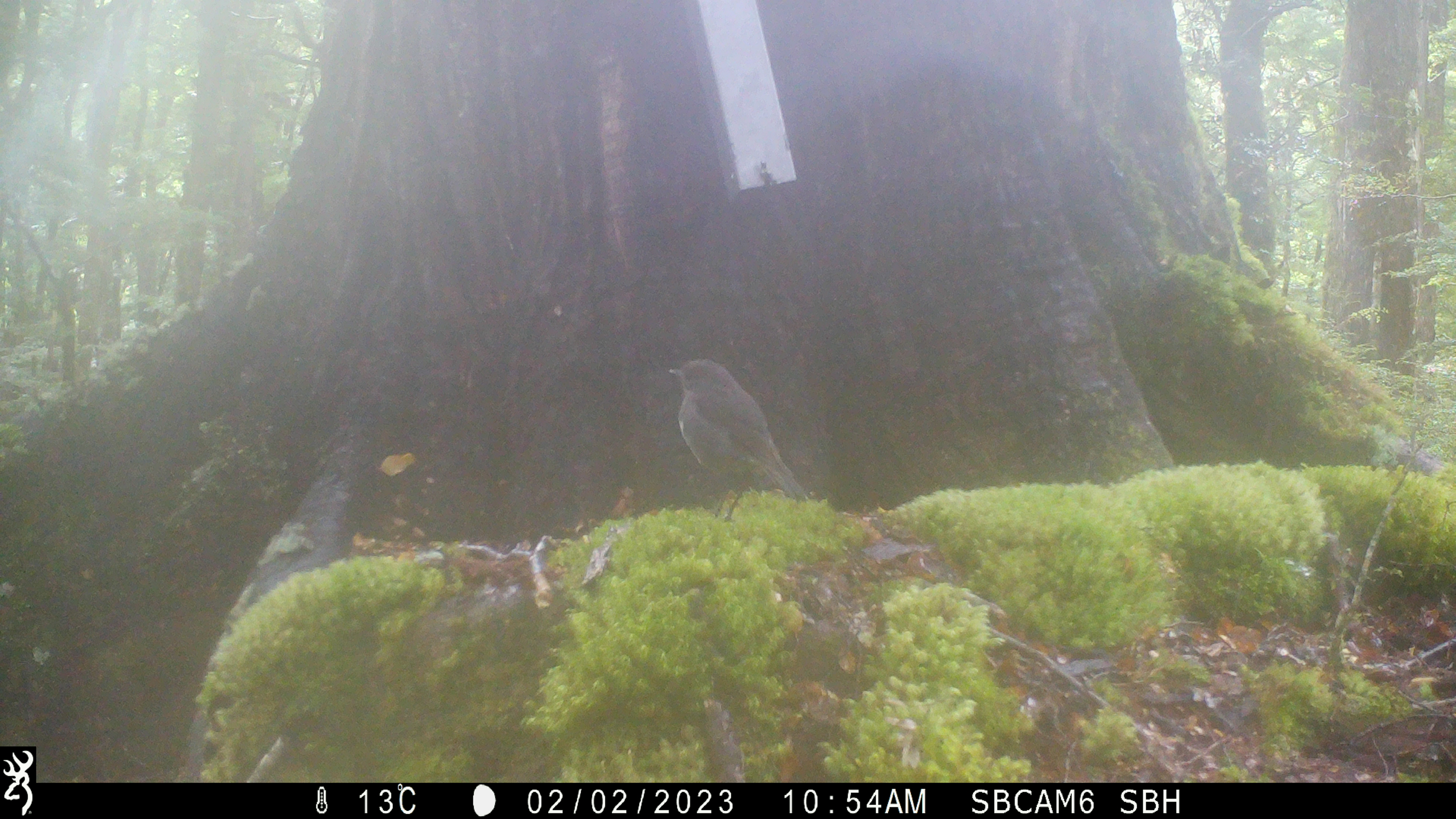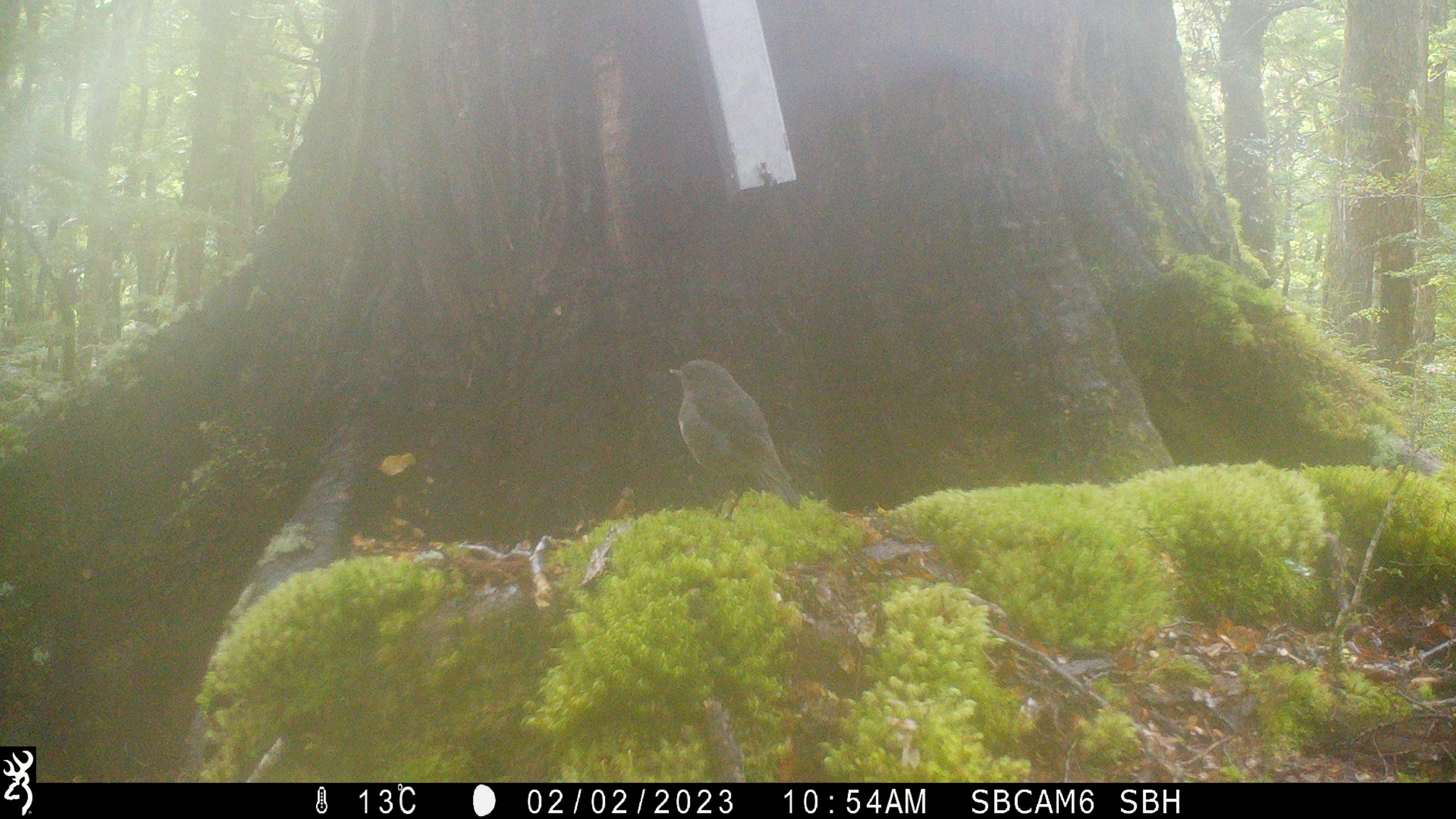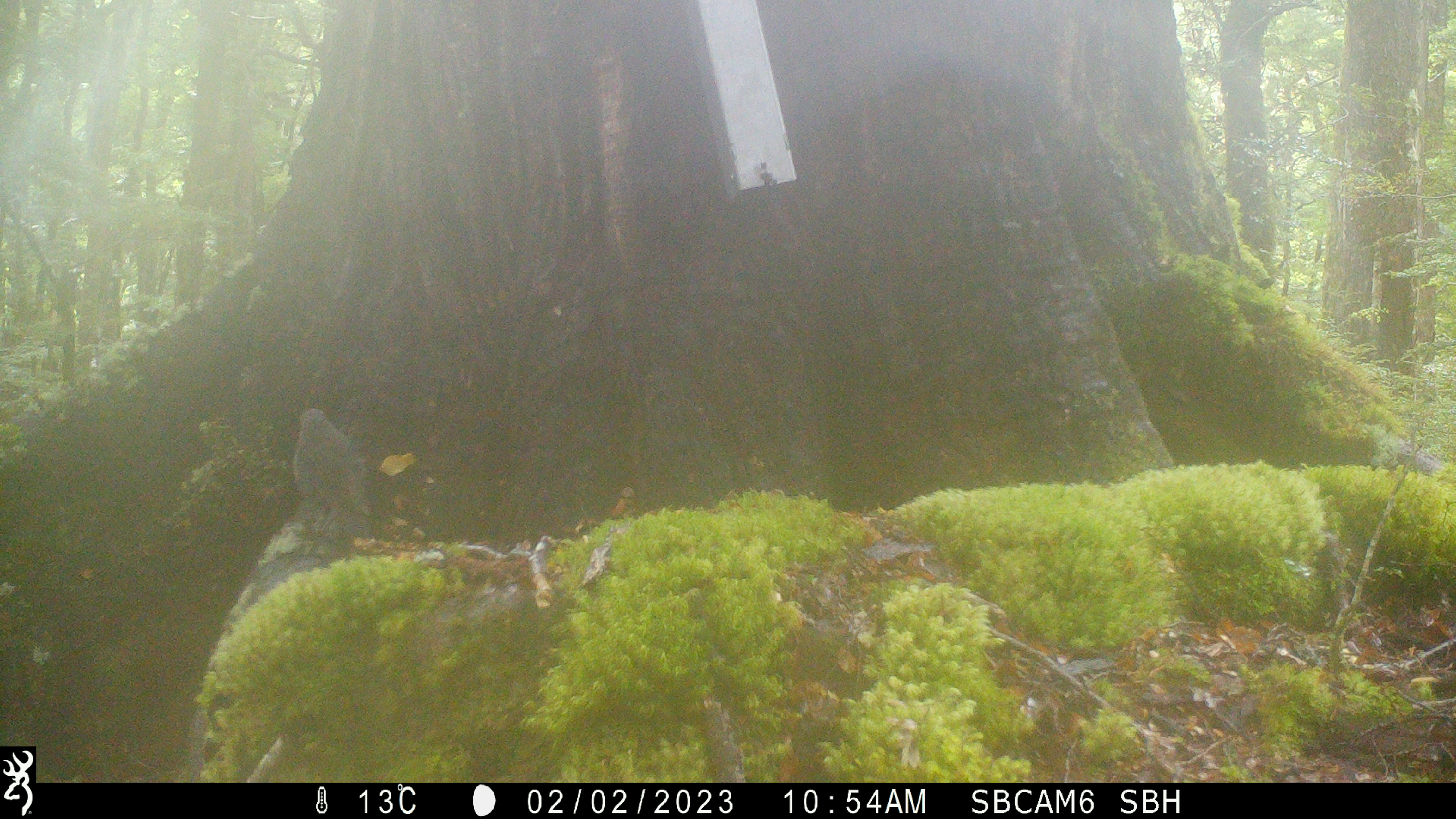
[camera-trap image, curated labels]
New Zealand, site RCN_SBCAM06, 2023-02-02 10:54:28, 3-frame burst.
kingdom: Animalia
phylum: Chordata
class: Aves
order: Passeriformes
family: Petroicidae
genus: Petroica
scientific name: Petroica australis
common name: new zealand robin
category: robin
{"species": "robin (new zealand robin) (Petroica australis)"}